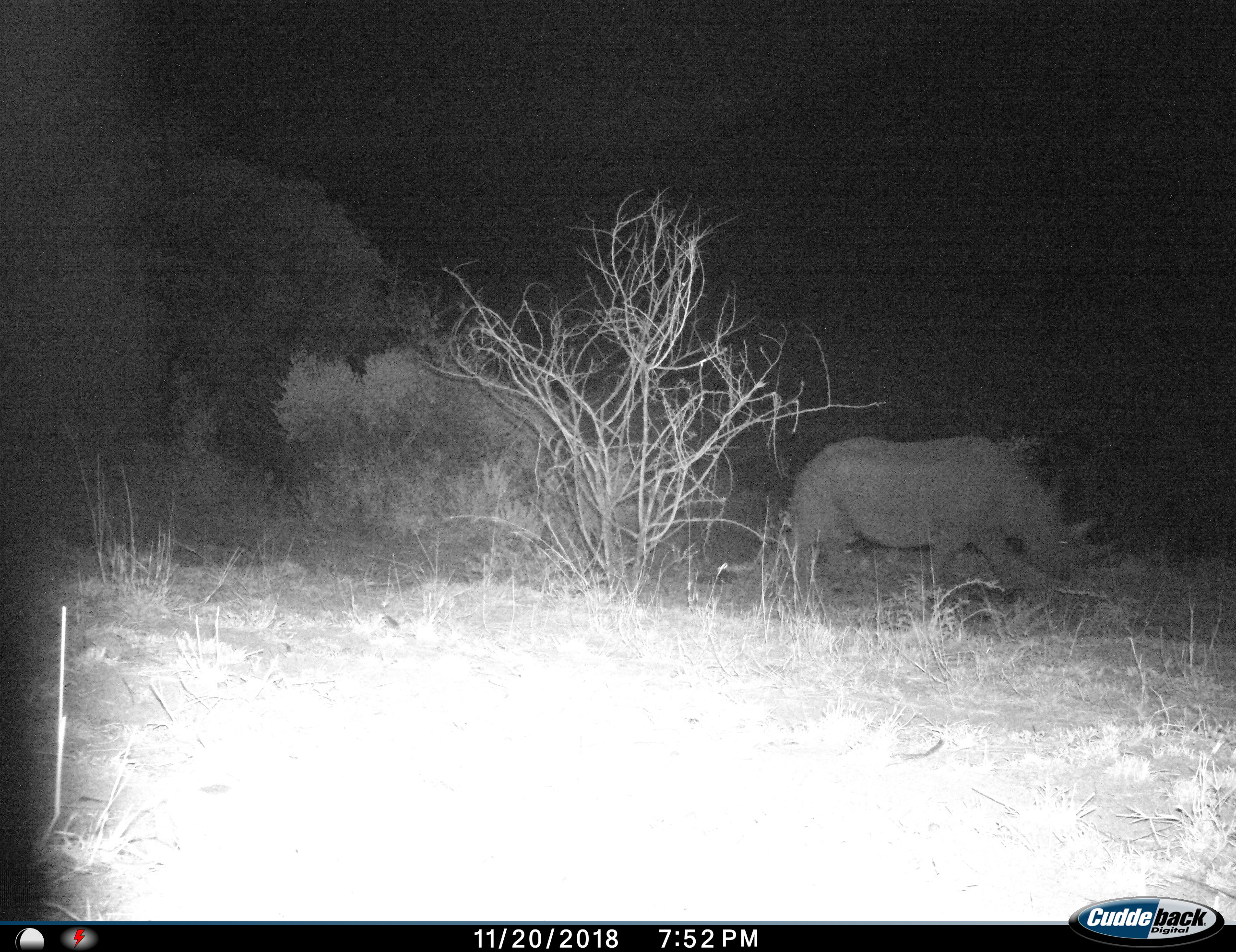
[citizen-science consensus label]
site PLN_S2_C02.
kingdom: Animalia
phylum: Chordata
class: Mammalia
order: Perissodactyla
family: Rhinocerotidae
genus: Ceratotherium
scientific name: Ceratotherium simum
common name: white rhinoceros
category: rhinoceroswhite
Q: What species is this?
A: Rhinoceroswhite (white rhinoceros) (Ceratotherium simum).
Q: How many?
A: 1.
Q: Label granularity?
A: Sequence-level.